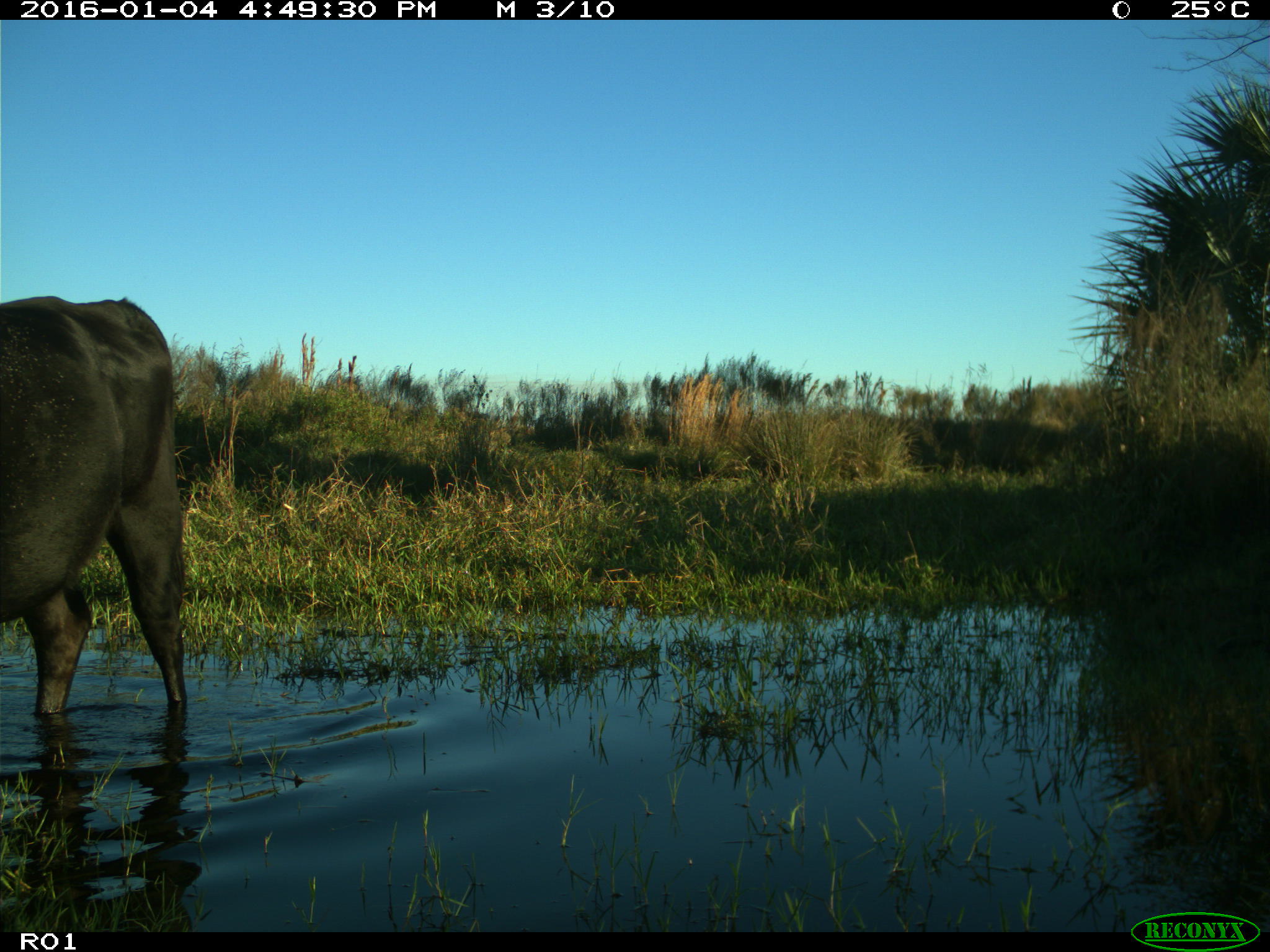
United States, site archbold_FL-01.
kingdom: Animalia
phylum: Chordata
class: Mammalia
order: Artiodactyla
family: Bovidae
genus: Bos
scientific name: Bos taurus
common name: domestic cow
Bos taurus (domestic cow).